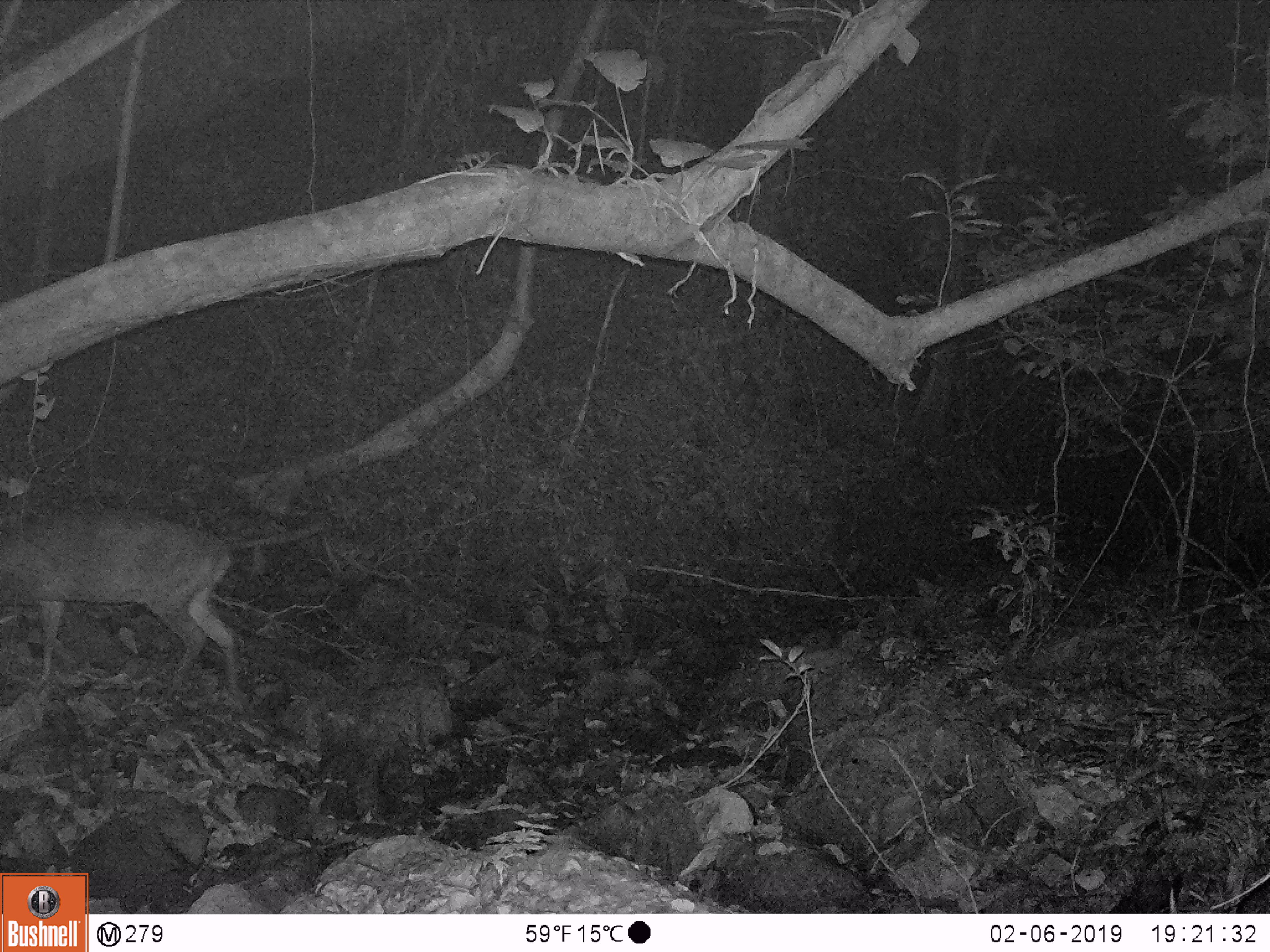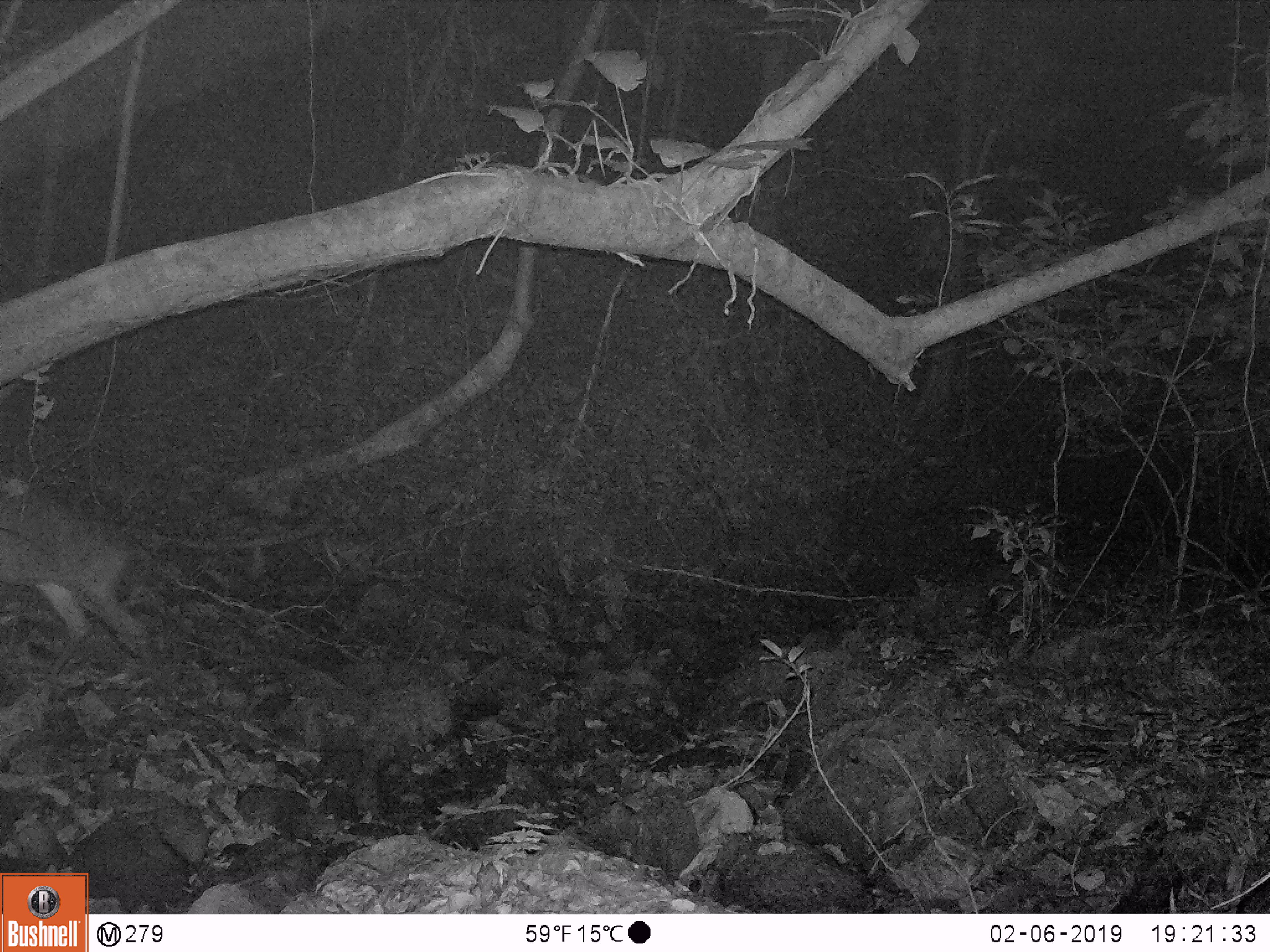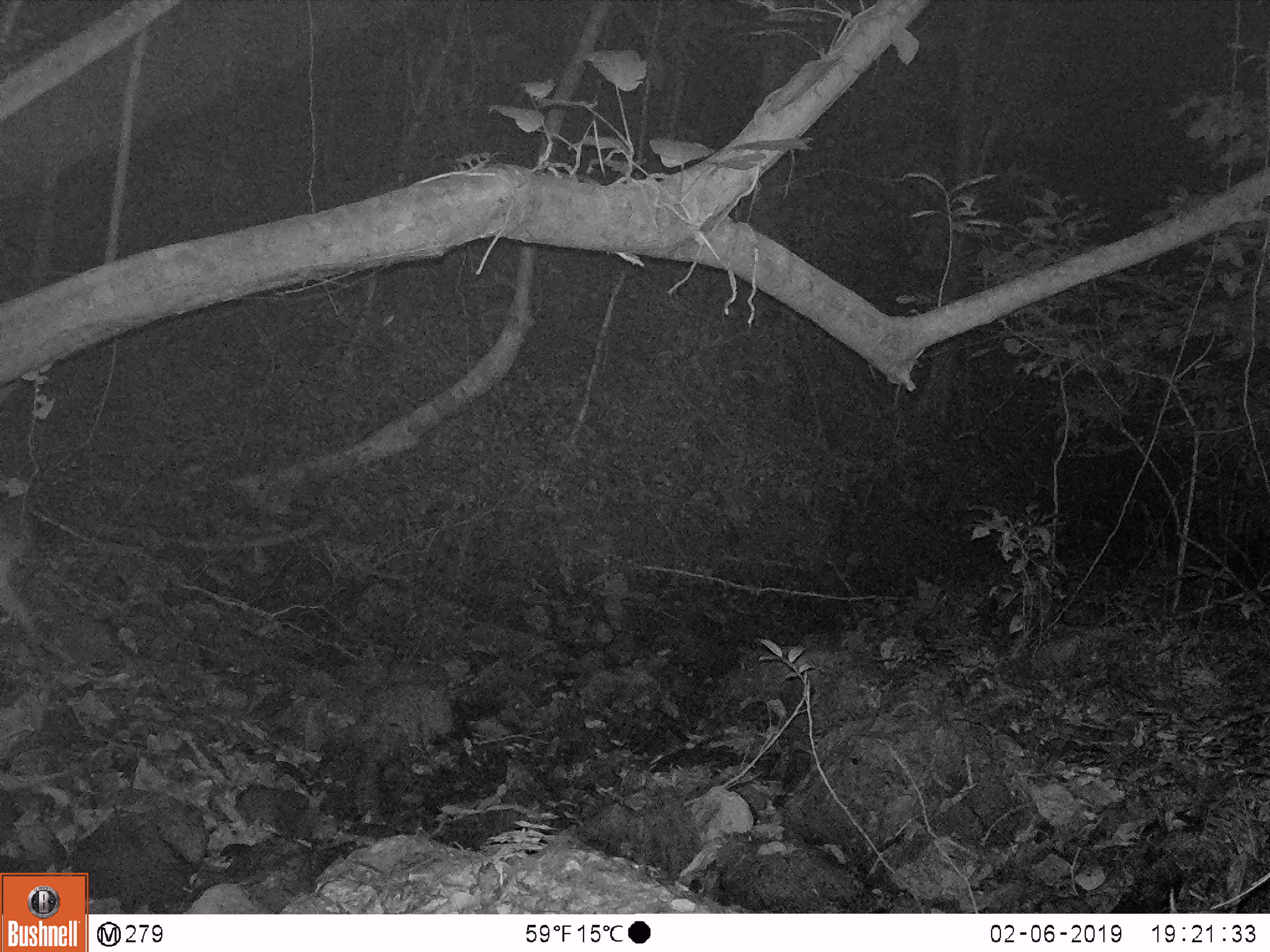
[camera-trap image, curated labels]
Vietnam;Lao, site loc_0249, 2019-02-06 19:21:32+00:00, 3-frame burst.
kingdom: Animalia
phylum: Chordata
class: Mammalia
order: Artiodactyla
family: Cervidae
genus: Muntiacus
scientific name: Muntiacus vuquangensis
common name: large-antlered muntjac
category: large antlered muntjac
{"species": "large antlered muntjac (large-antlered muntjac) (Muntiacus vuquangensis)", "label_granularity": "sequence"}